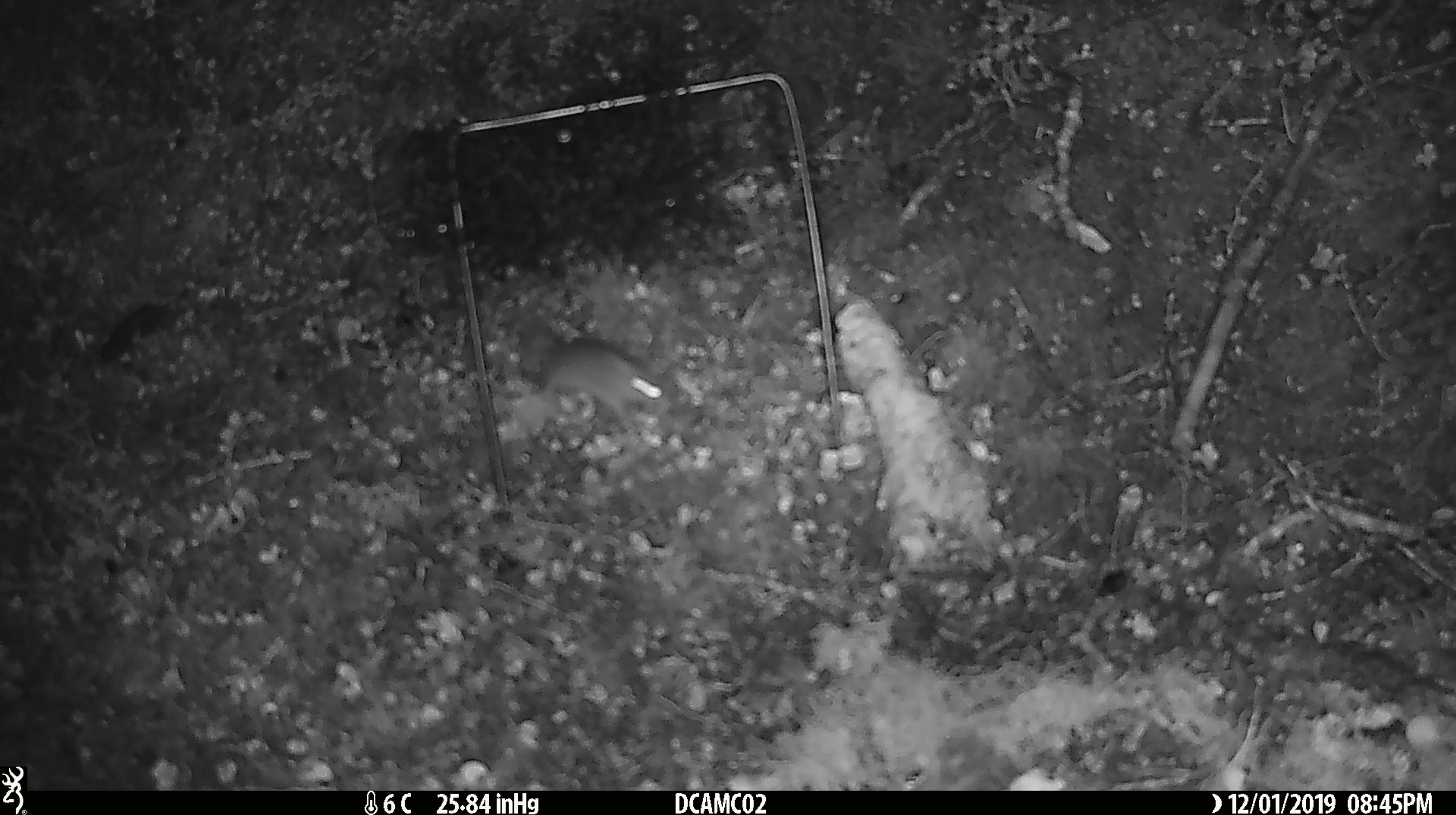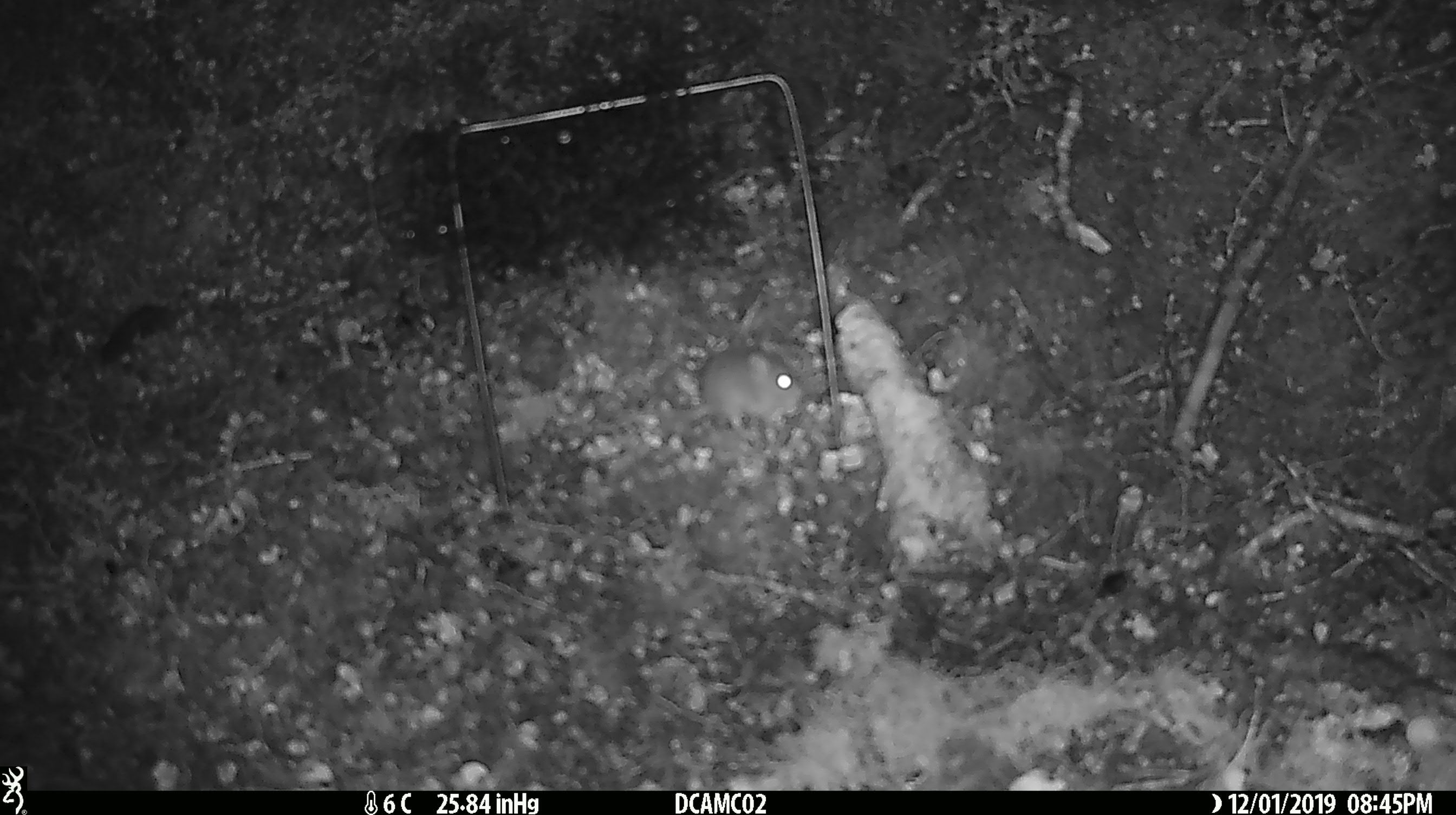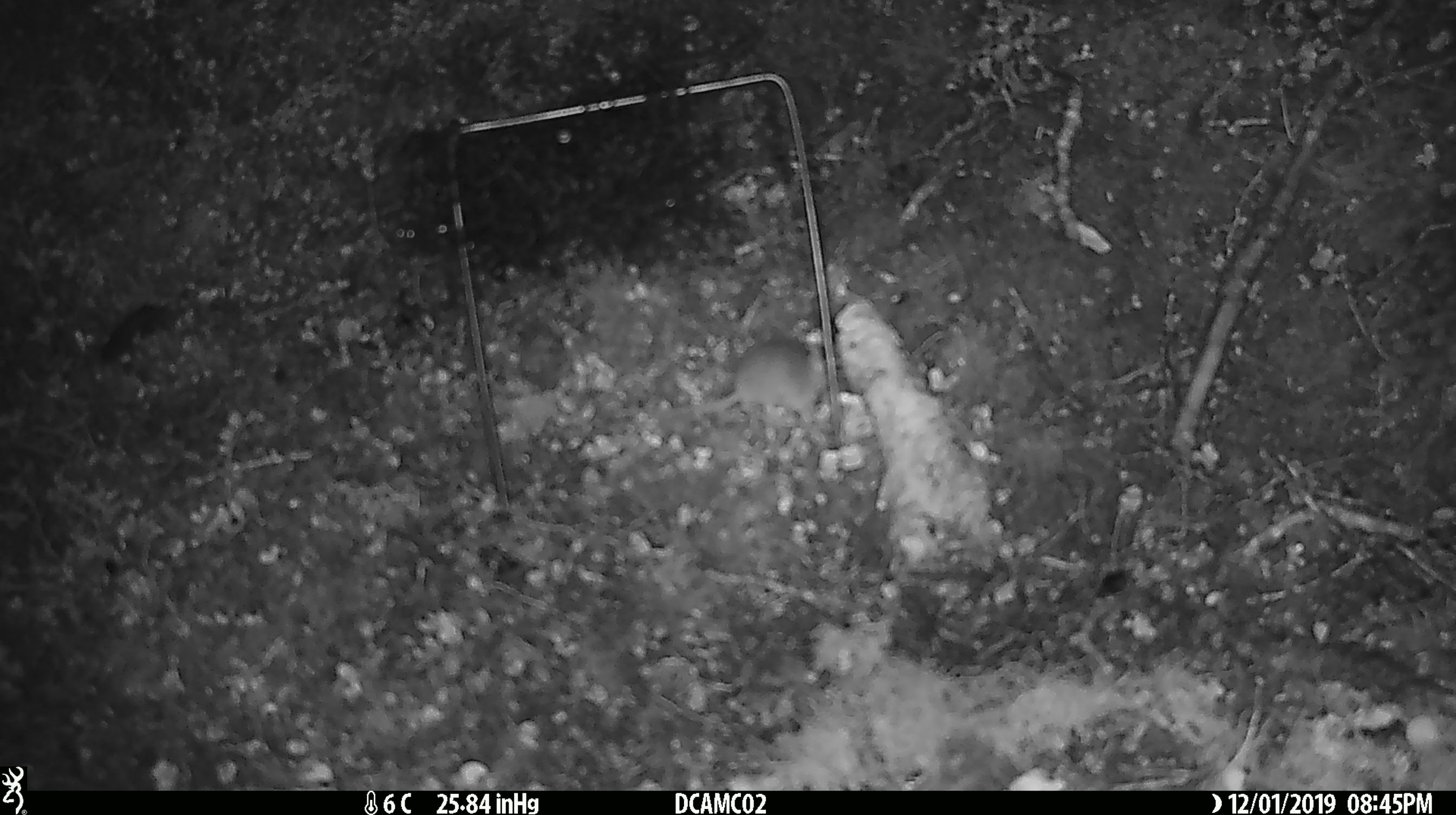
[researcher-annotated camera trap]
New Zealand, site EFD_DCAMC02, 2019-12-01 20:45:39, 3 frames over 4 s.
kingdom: Animalia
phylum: Chordata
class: Mammalia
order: Rodentia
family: Muridae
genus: Mus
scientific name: Mus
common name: mouse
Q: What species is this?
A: Mouse (Mus).